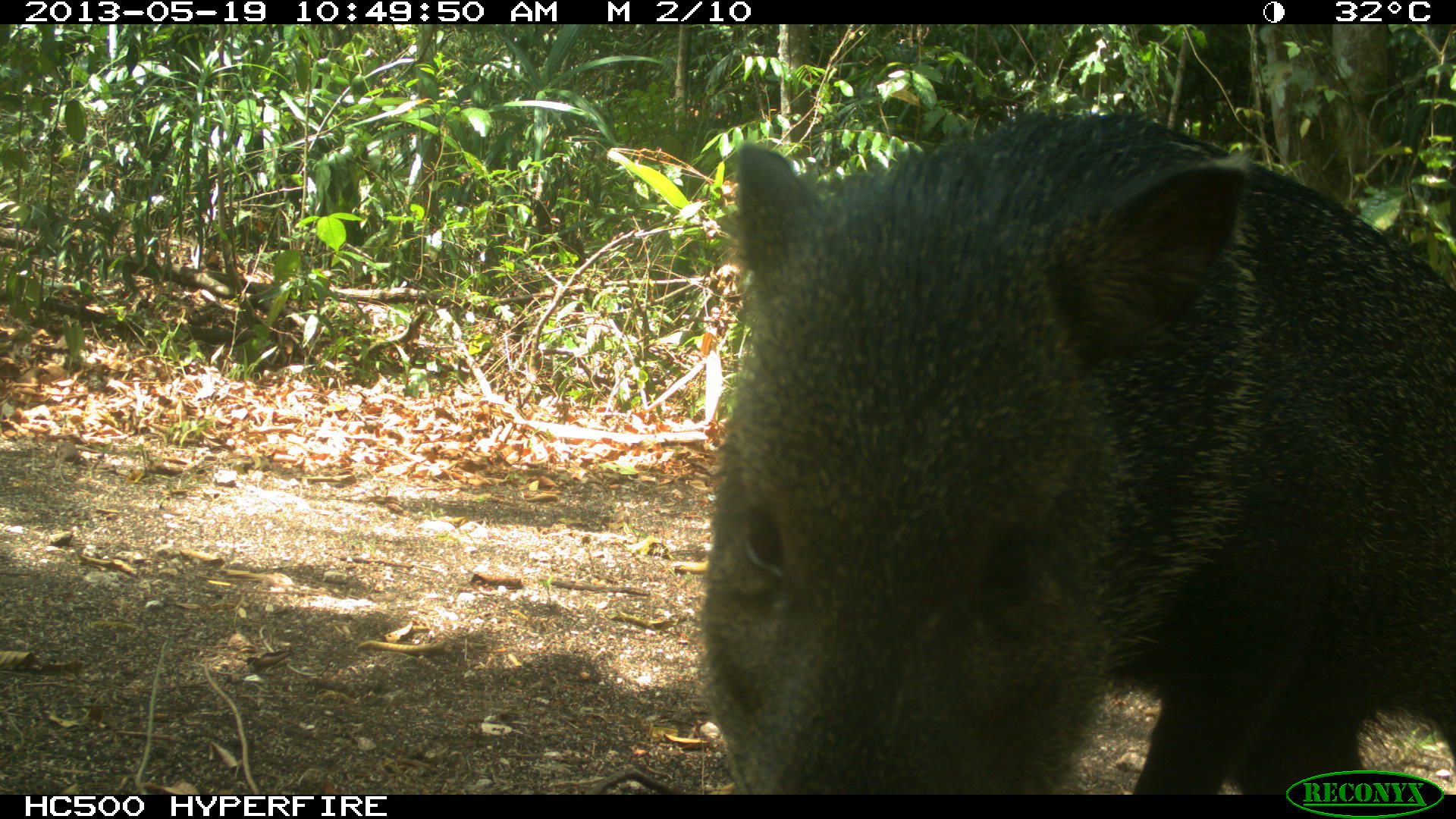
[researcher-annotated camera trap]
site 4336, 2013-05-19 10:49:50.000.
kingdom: Animalia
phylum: Chordata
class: Mammalia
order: Artiodactyla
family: Tayassuidae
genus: Pecari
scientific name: Pecari tajacu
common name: collared peccary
Pecari tajacu (collared peccary), count 1.